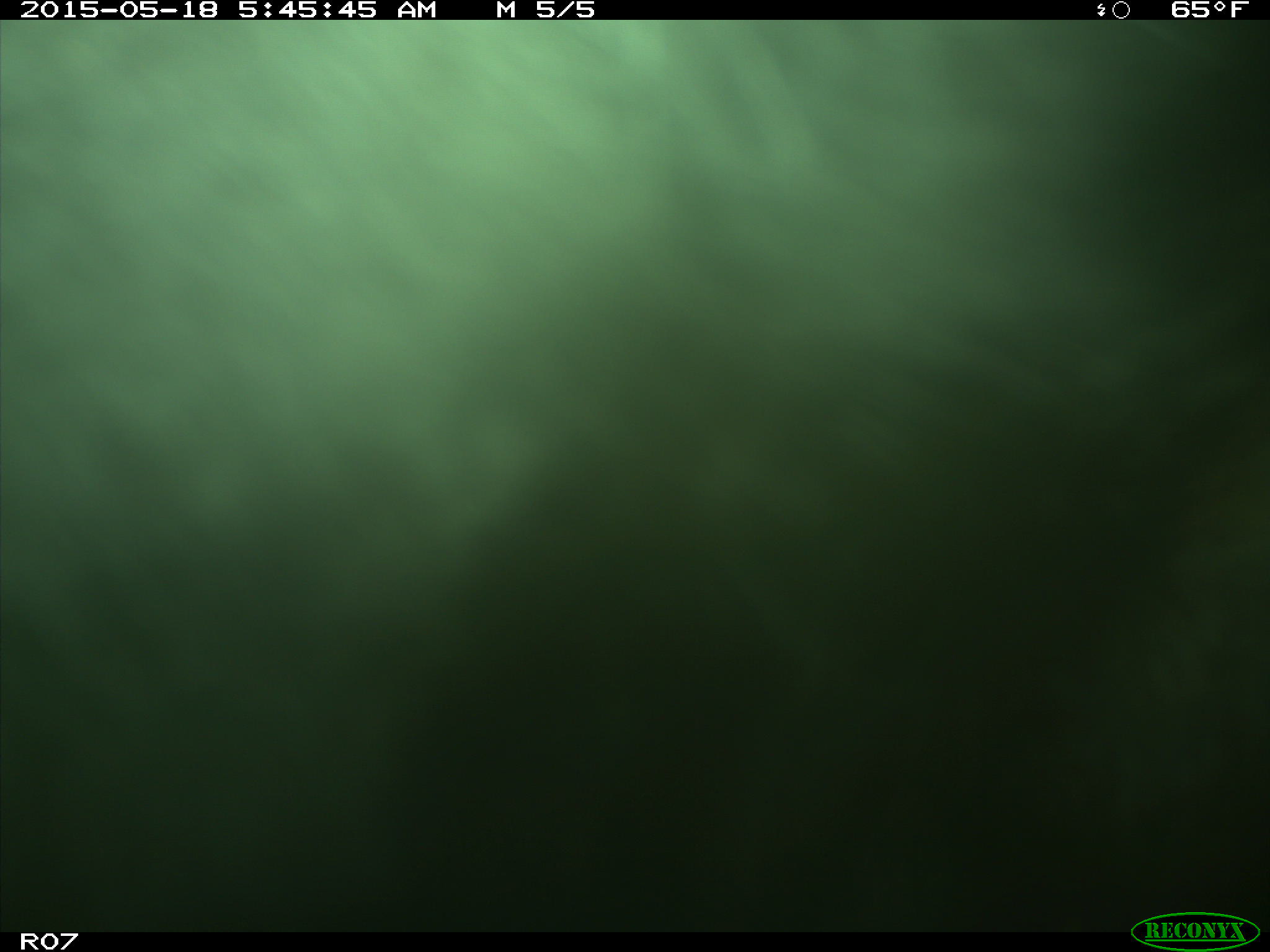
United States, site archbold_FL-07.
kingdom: Animalia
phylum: Chordata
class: Mammalia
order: Artiodactyla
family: Bovidae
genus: Bos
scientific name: Bos taurus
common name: domestic cow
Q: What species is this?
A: Bos taurus (domestic cow).